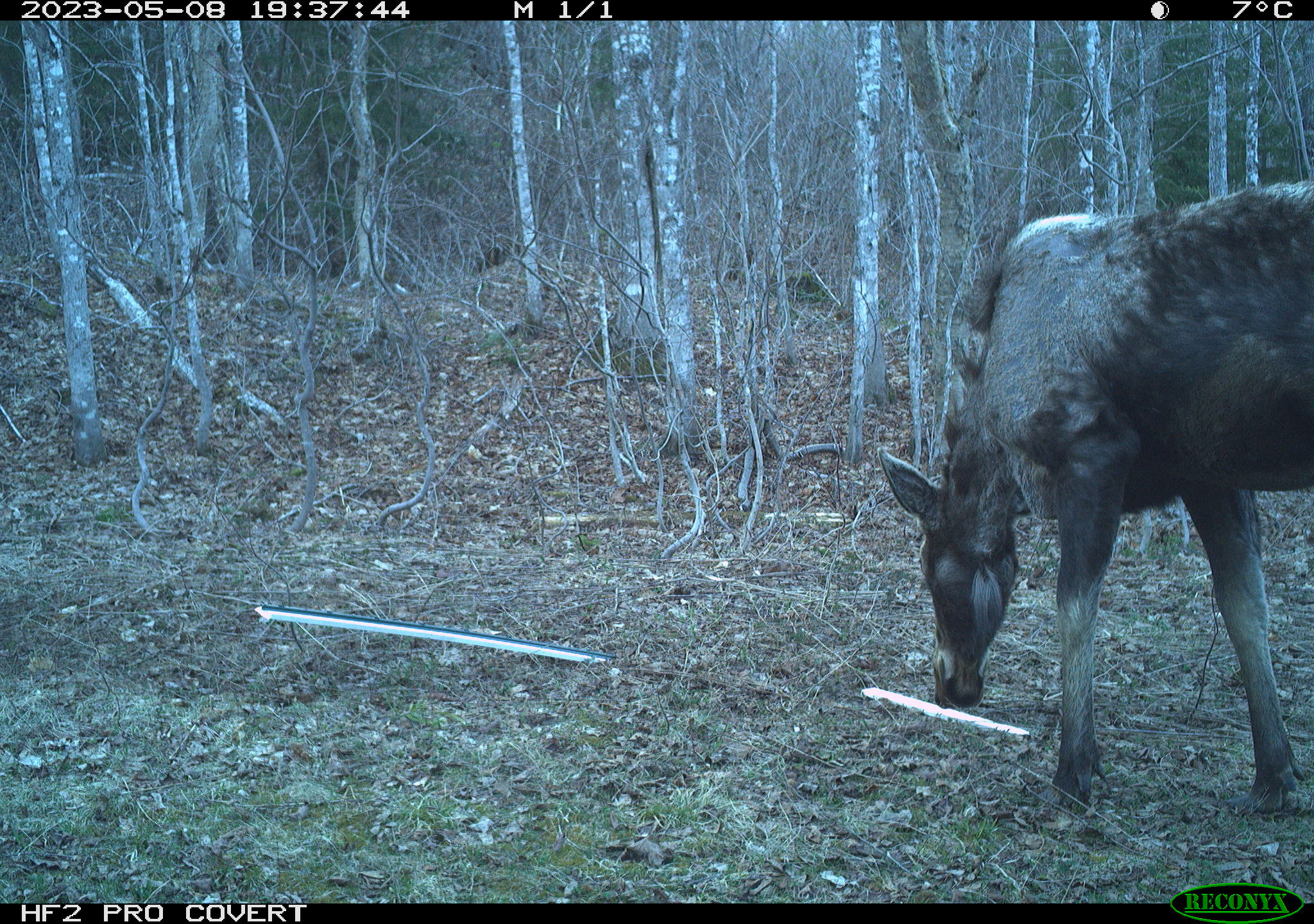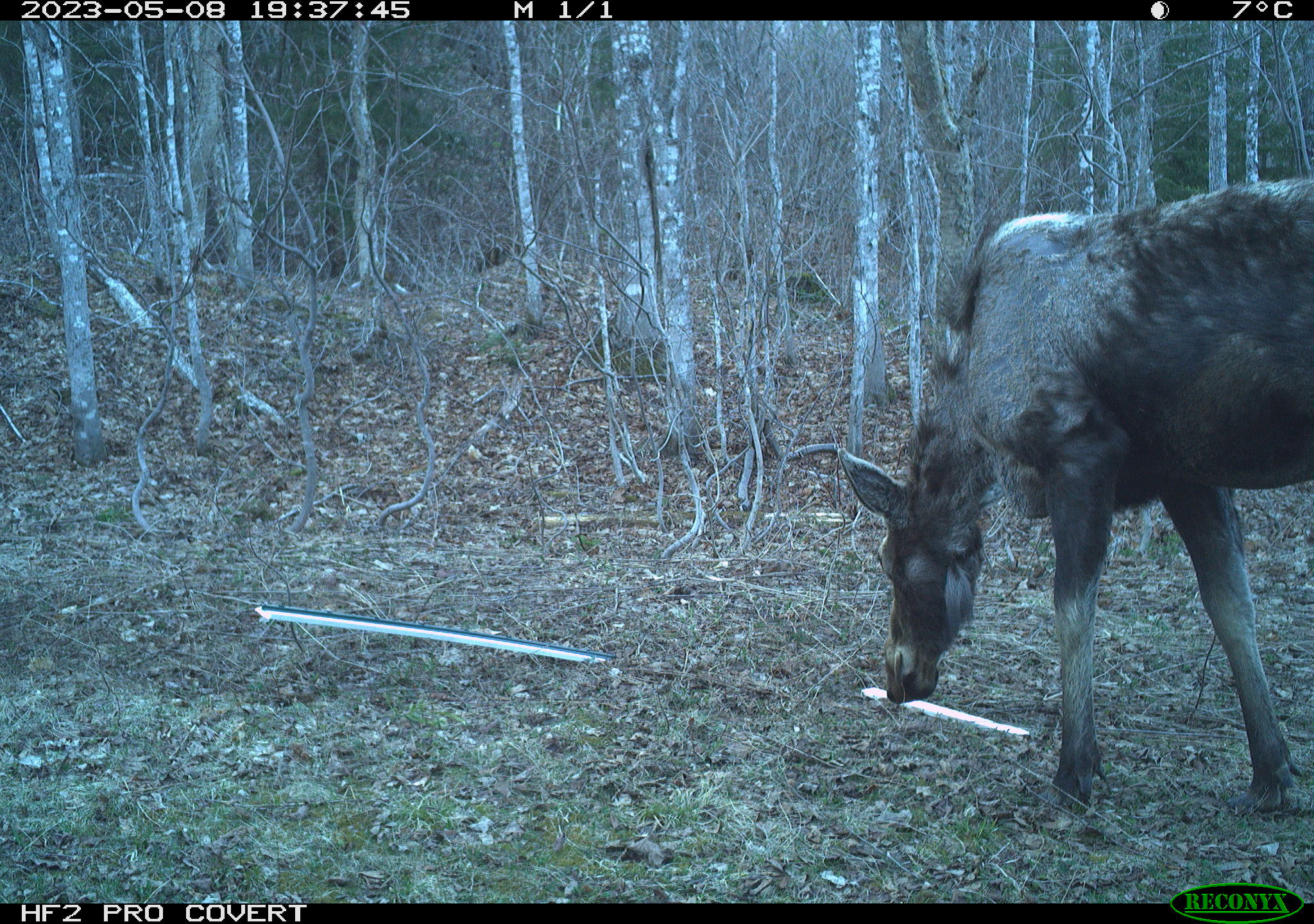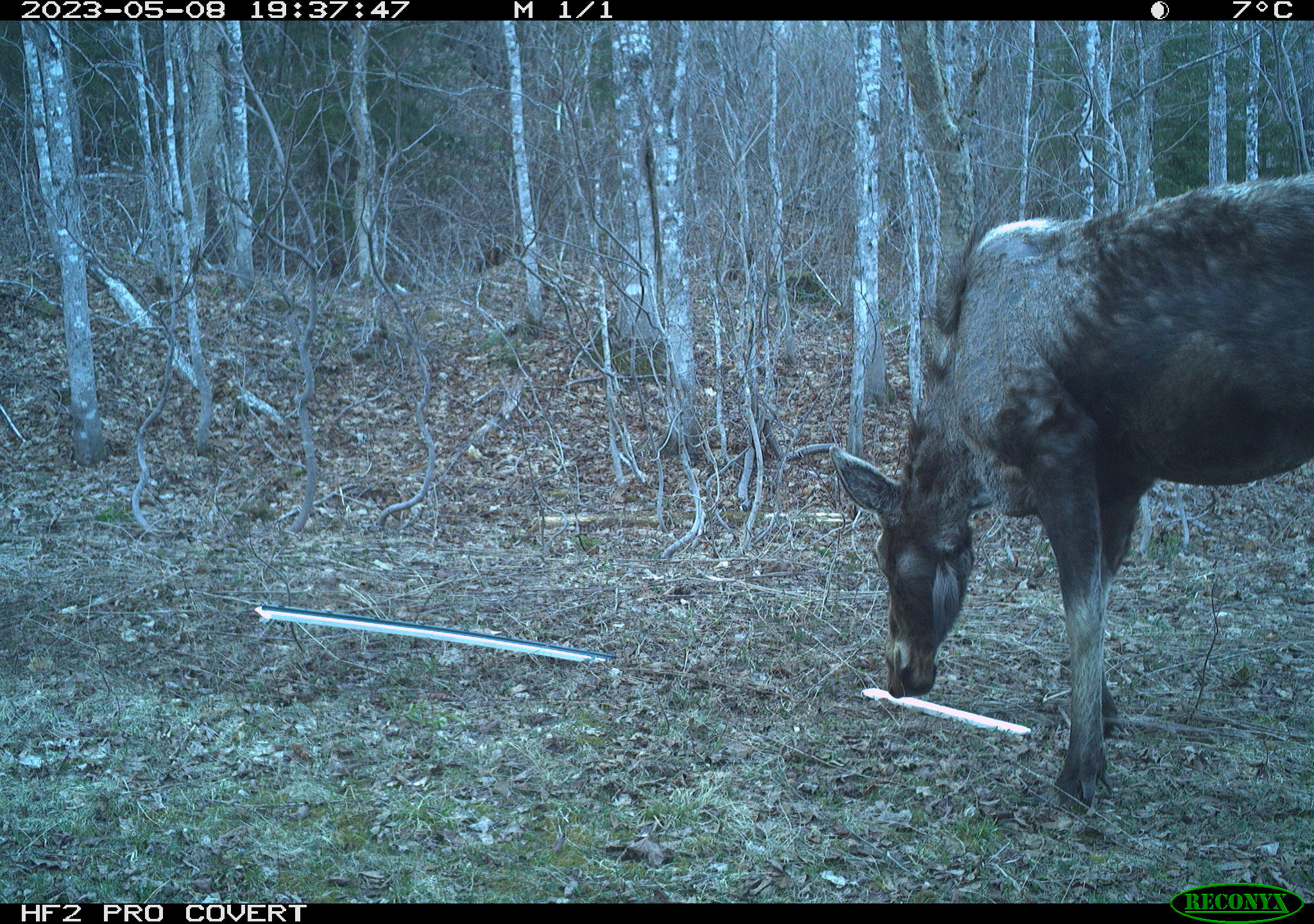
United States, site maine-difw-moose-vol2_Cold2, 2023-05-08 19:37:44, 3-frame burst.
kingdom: Animalia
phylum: Chordata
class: Mammalia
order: Artiodactyla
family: Cervidae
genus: Alces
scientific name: Alces alces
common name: moose